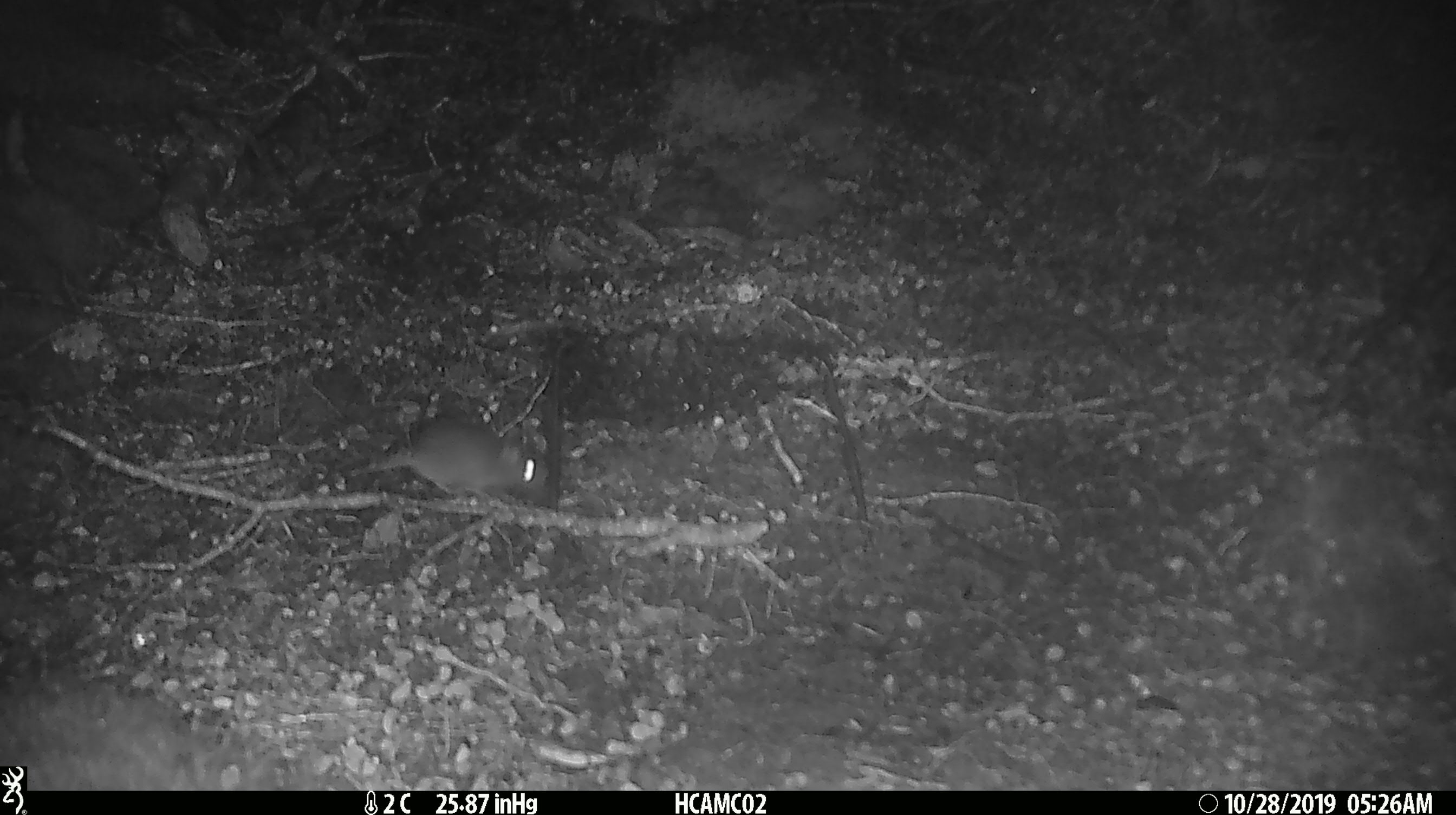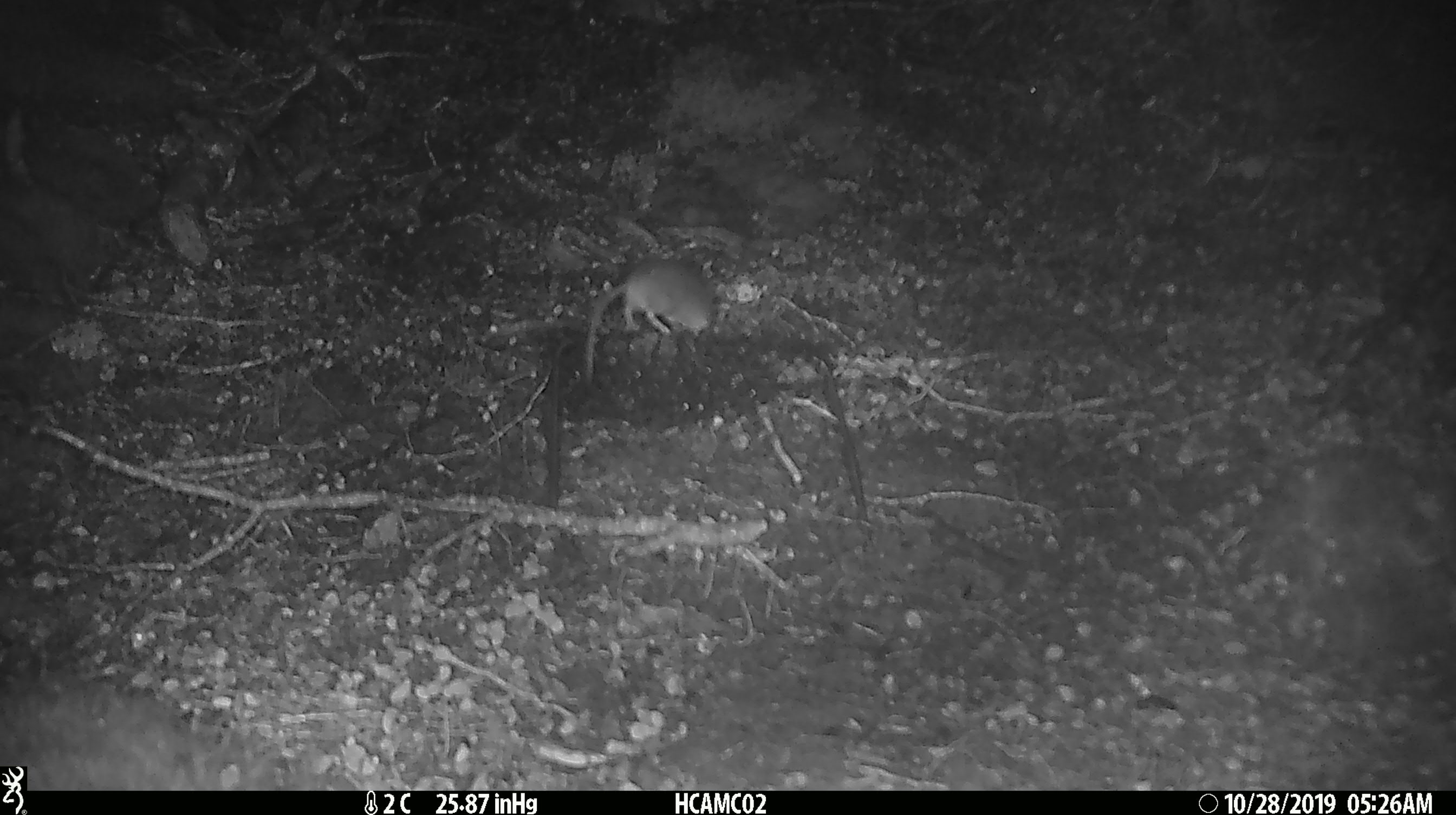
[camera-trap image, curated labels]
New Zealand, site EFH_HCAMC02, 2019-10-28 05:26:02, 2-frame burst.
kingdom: Animalia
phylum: Chordata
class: Mammalia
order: Rodentia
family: Muridae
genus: Mus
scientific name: Mus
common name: mouse